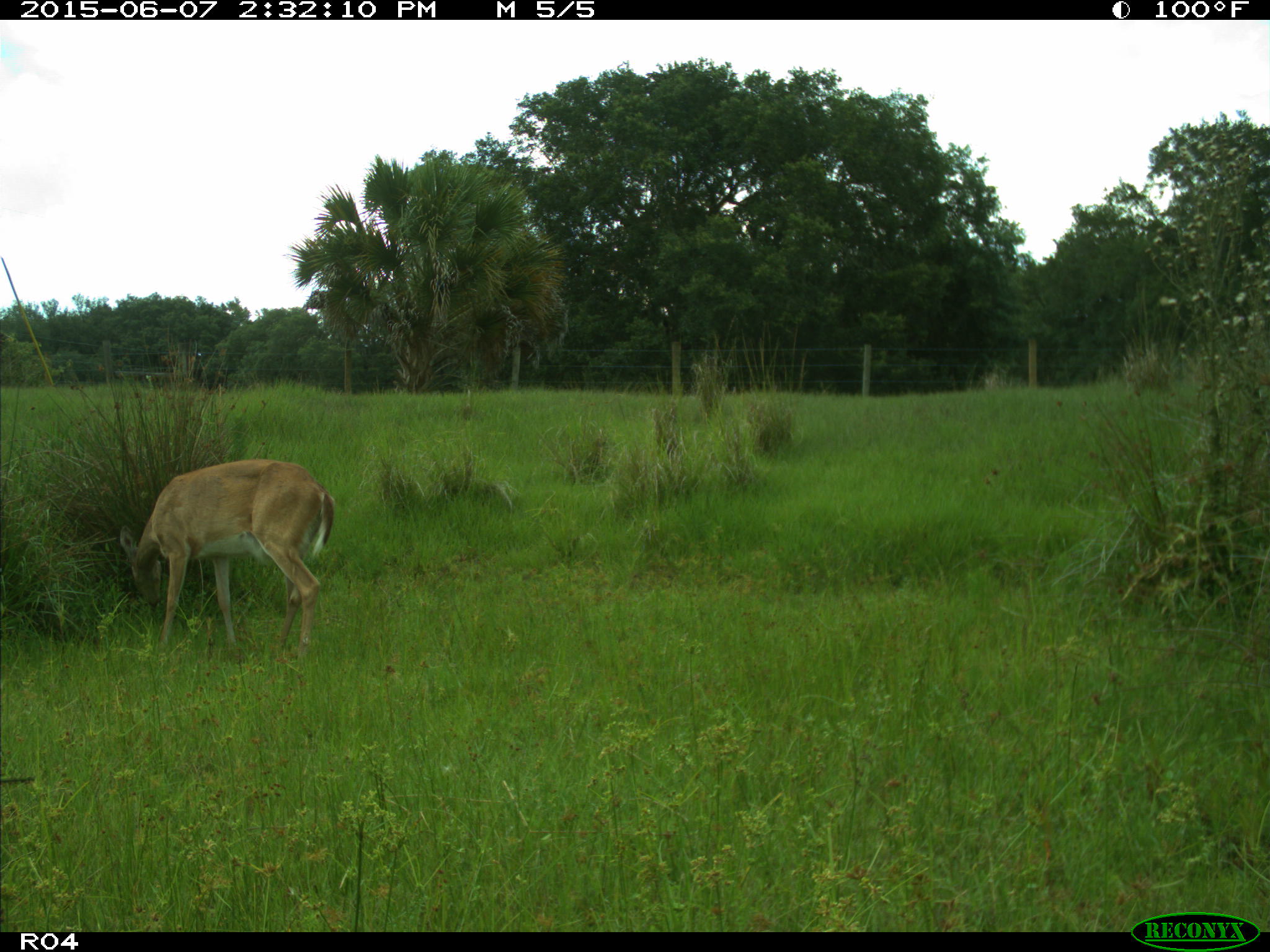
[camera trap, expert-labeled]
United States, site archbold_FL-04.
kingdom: Animalia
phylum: Chordata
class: Mammalia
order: Artiodactyla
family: Cervidae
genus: Odocoileus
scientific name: Odocoileus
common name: deer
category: unidentified deer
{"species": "unidentified deer (deer) (Odocoileus)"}